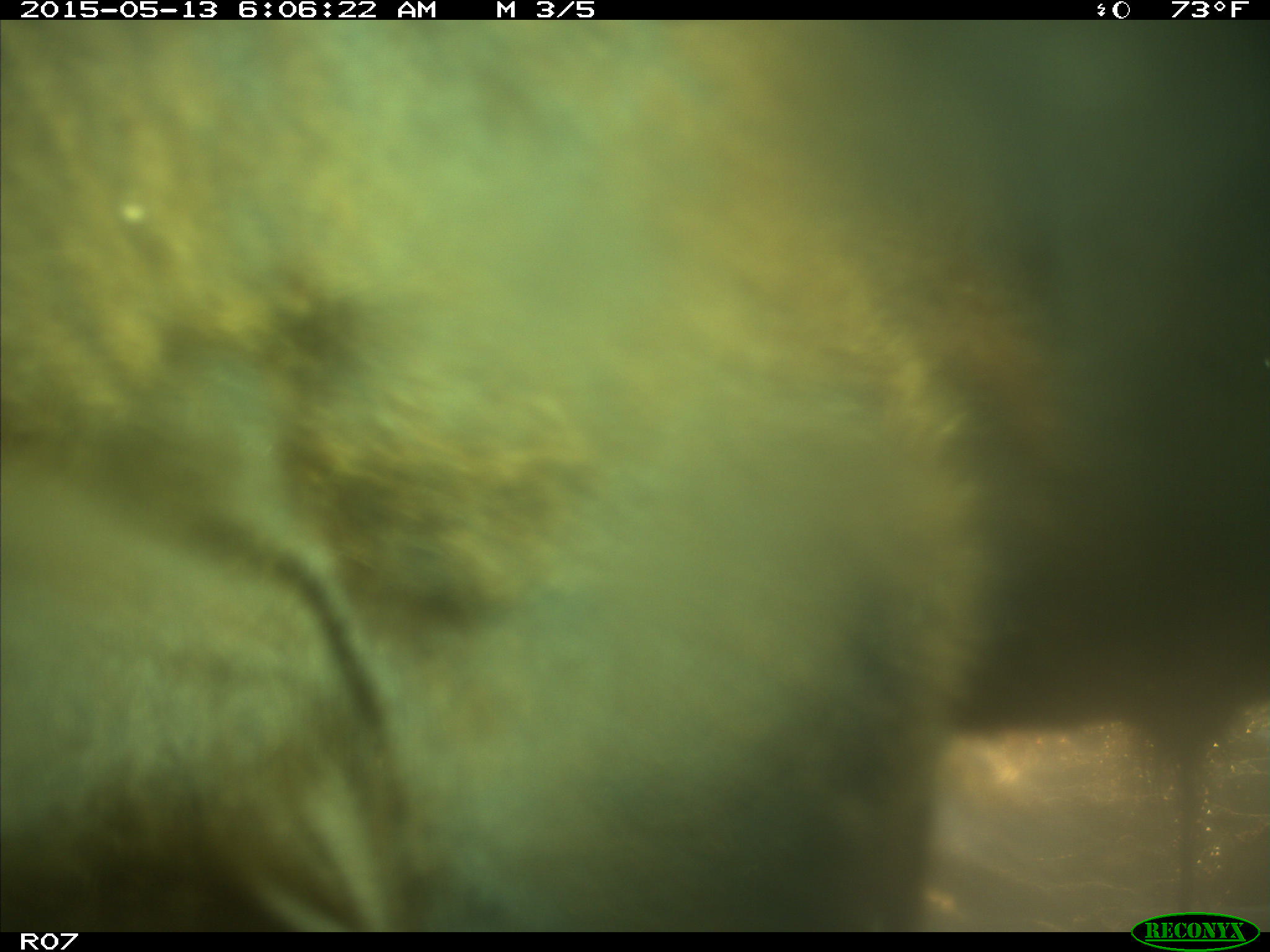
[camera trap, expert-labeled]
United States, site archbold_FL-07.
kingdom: Animalia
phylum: Chordata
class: Mammalia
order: Artiodactyla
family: Bovidae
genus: Bos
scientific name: Bos taurus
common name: domestic cow